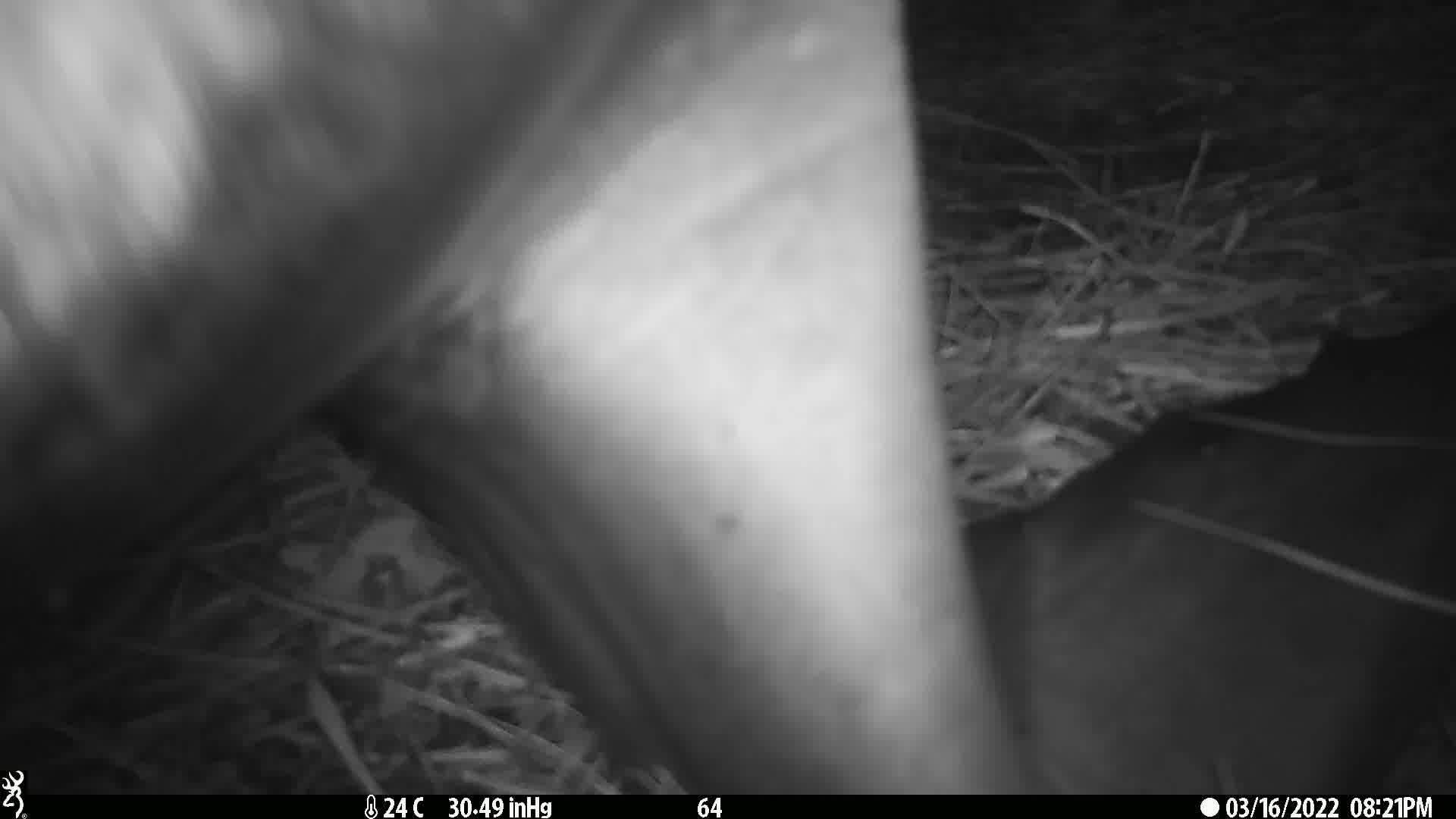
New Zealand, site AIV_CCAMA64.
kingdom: Animalia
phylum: Chordata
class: Mammalia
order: Carnivora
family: Otariidae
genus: Phocarctos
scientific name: Phocarctos hookeri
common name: new zealand sea lion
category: sealion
Sealion (new zealand sea lion) (Phocarctos hookeri).